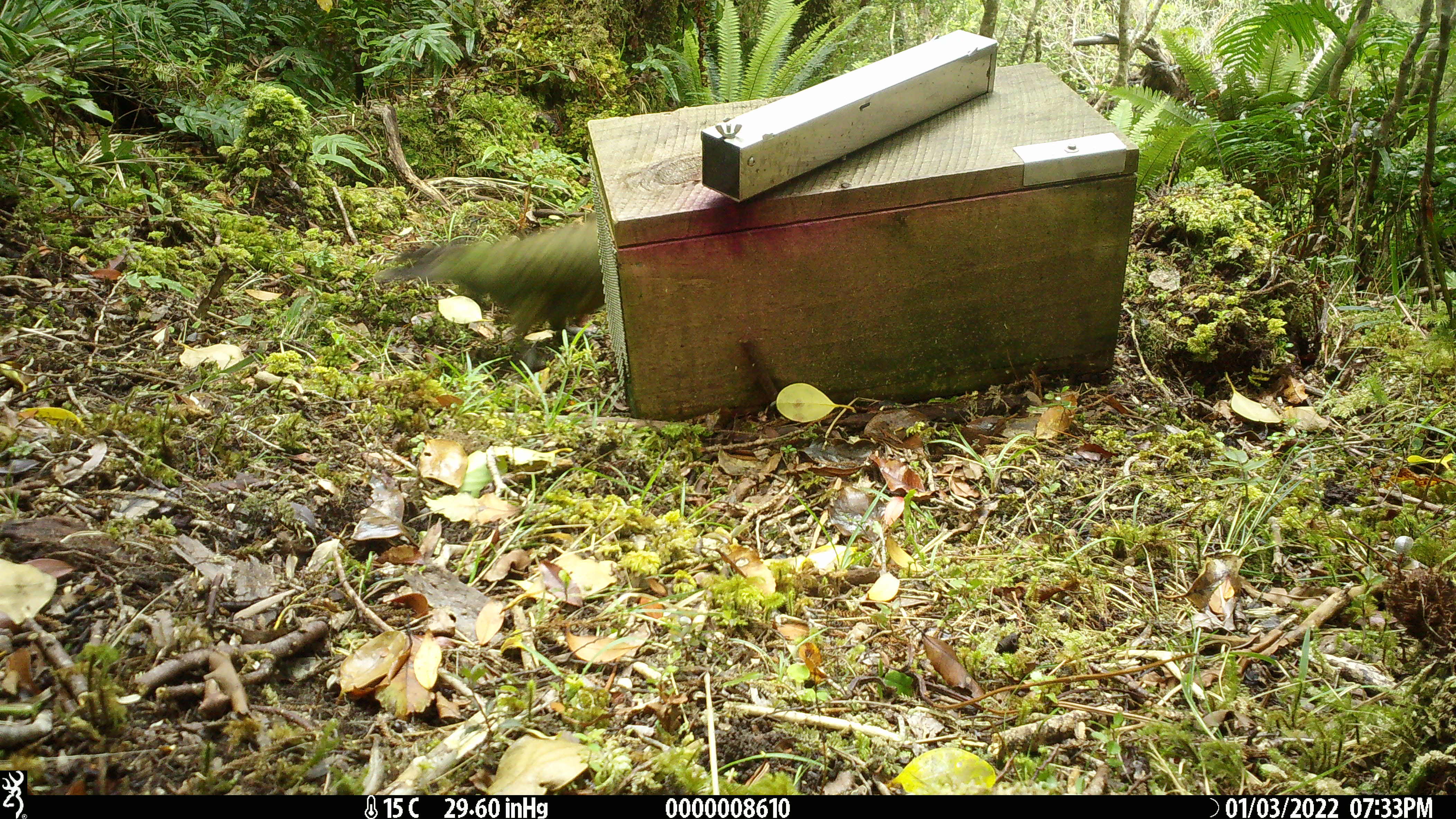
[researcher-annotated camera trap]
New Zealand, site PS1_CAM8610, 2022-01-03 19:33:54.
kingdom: Animalia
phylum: Chordata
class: Aves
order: Psittaciformes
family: Strigopidae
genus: Nestor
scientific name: Nestor notabilis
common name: kea